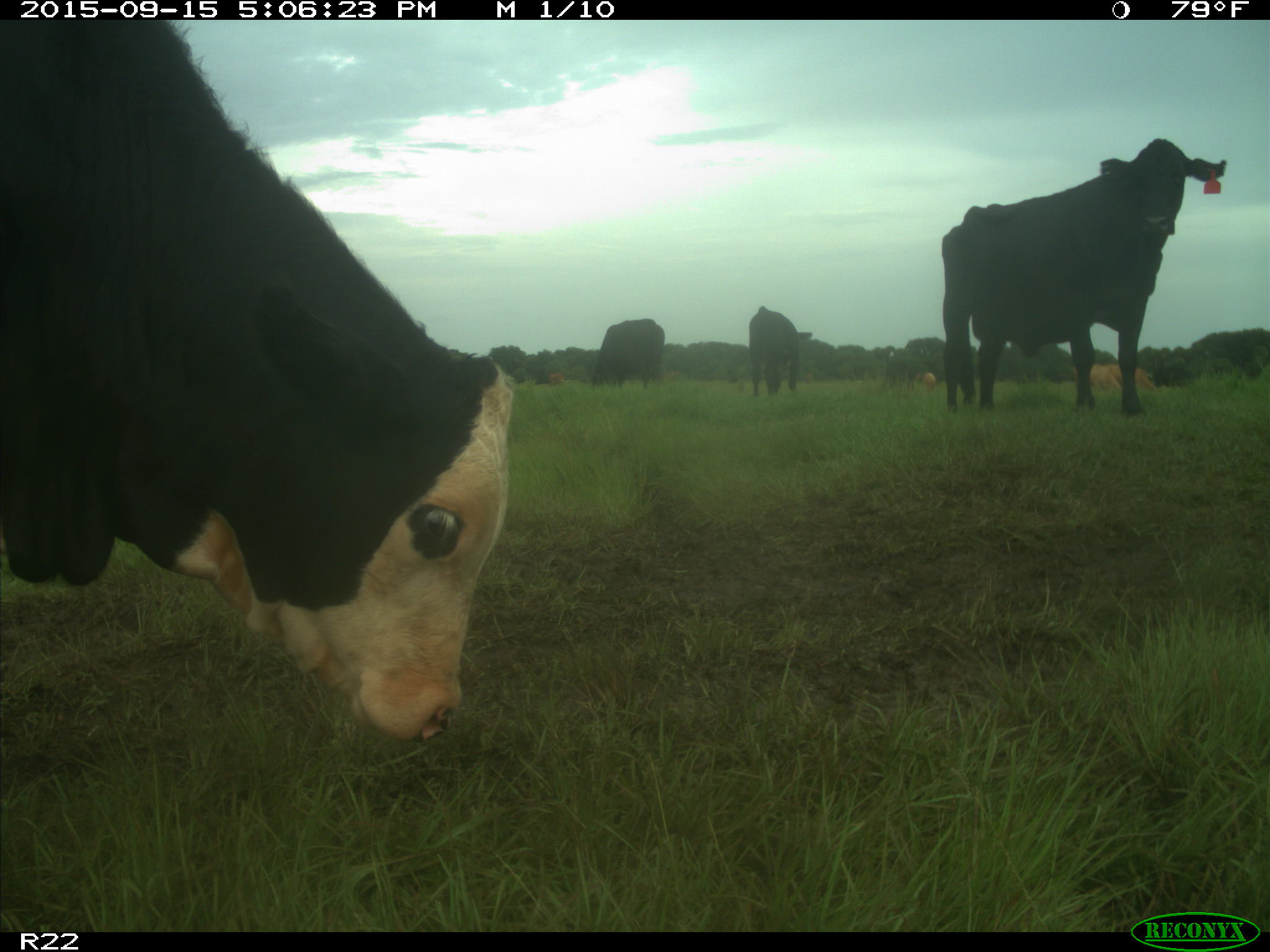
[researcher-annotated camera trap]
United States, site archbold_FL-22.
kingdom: Animalia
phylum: Chordata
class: Mammalia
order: Artiodactyla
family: Bovidae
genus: Bos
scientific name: Bos taurus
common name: domestic cow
Bos taurus (domestic cow).